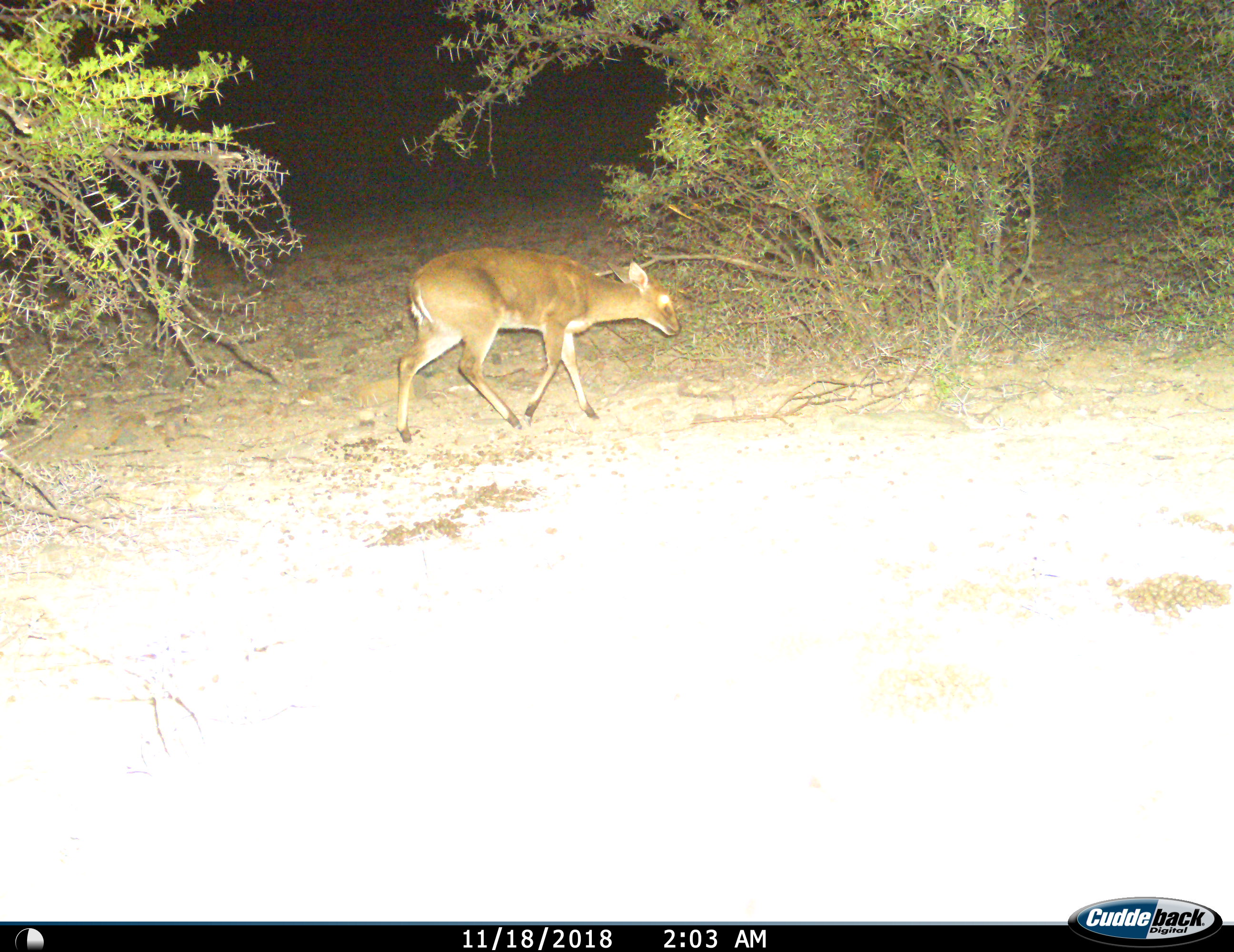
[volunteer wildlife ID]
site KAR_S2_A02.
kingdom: Animalia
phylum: Chordata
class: Mammalia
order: Artiodactyla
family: Bovidae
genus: Sylvicapra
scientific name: Sylvicapra grimmia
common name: common duiker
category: duikercommongrey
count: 1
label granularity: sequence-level